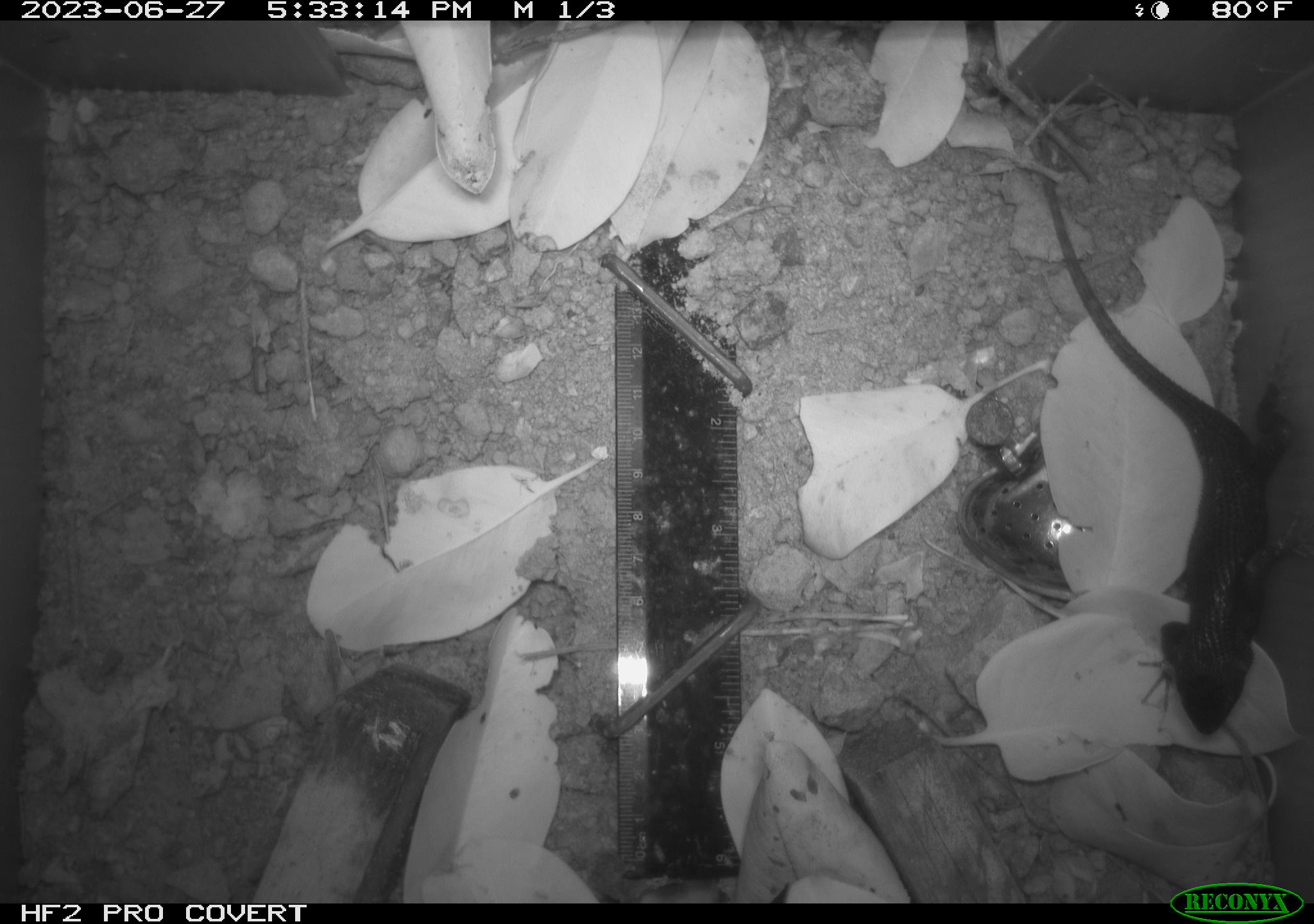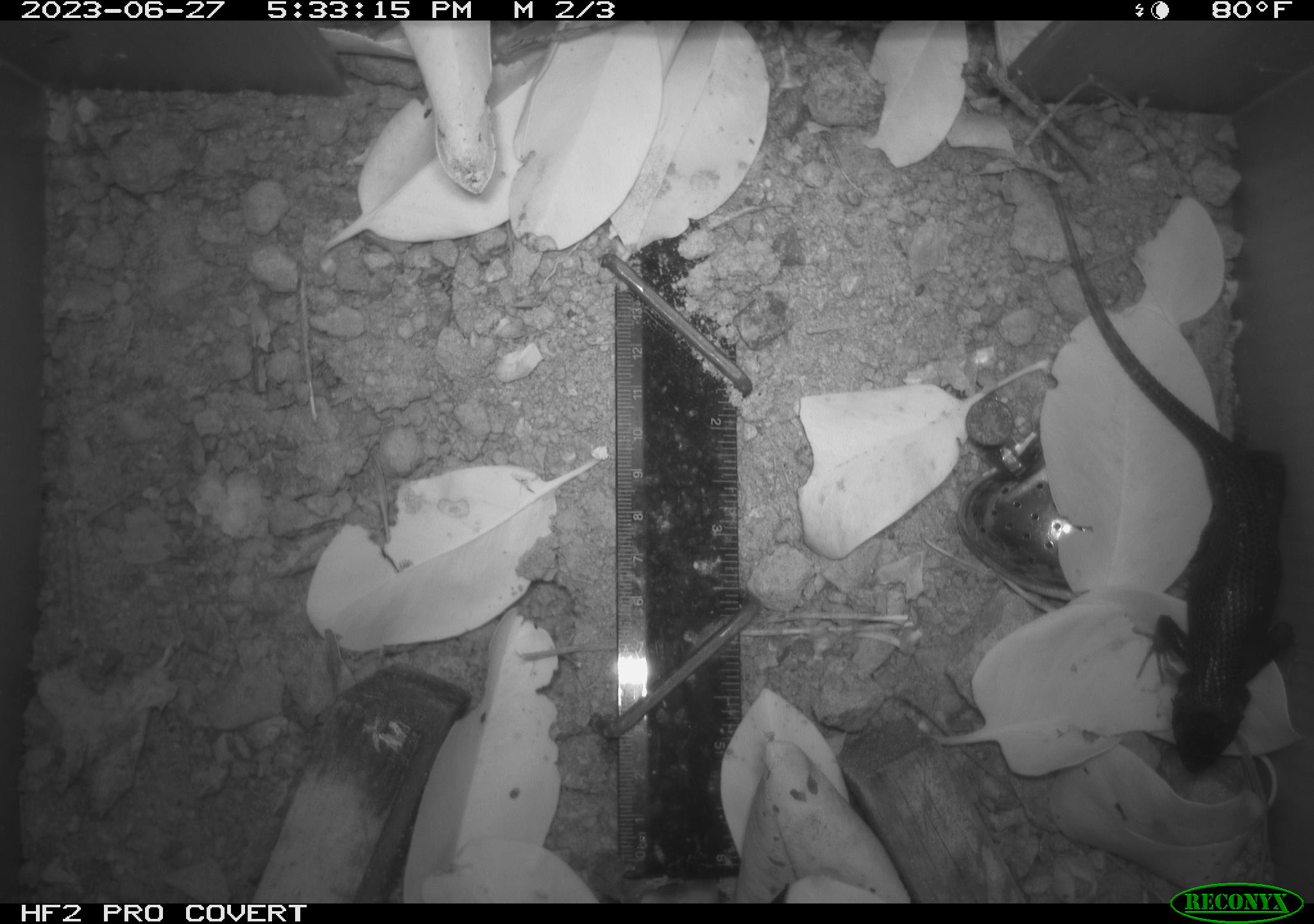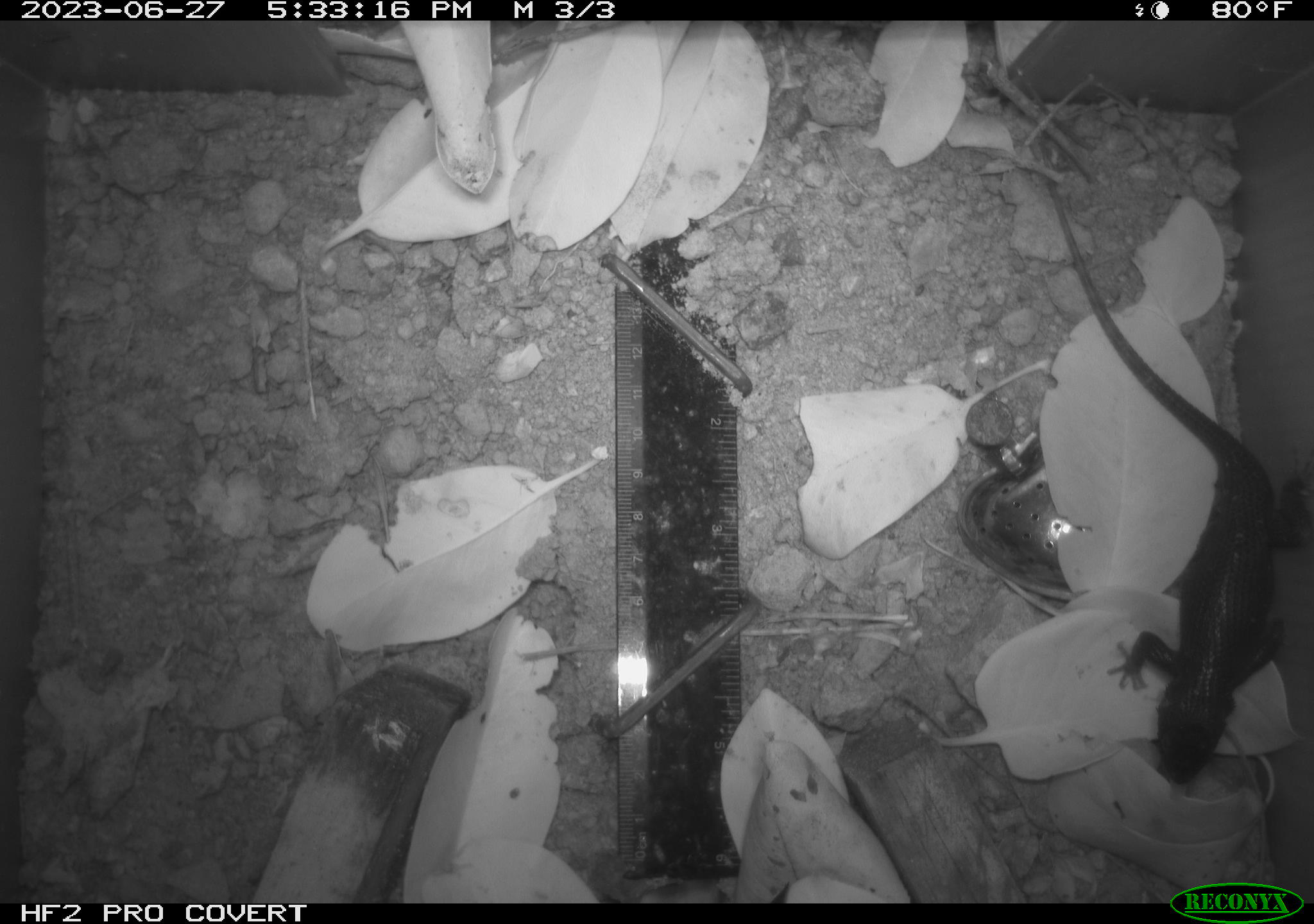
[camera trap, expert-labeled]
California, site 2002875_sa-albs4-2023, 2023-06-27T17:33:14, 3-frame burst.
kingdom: Animalia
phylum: Chordata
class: Reptilia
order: Squamata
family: Phrynosomatidae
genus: Sceloporus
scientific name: Sceloporus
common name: spiny lizards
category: sceloporus species